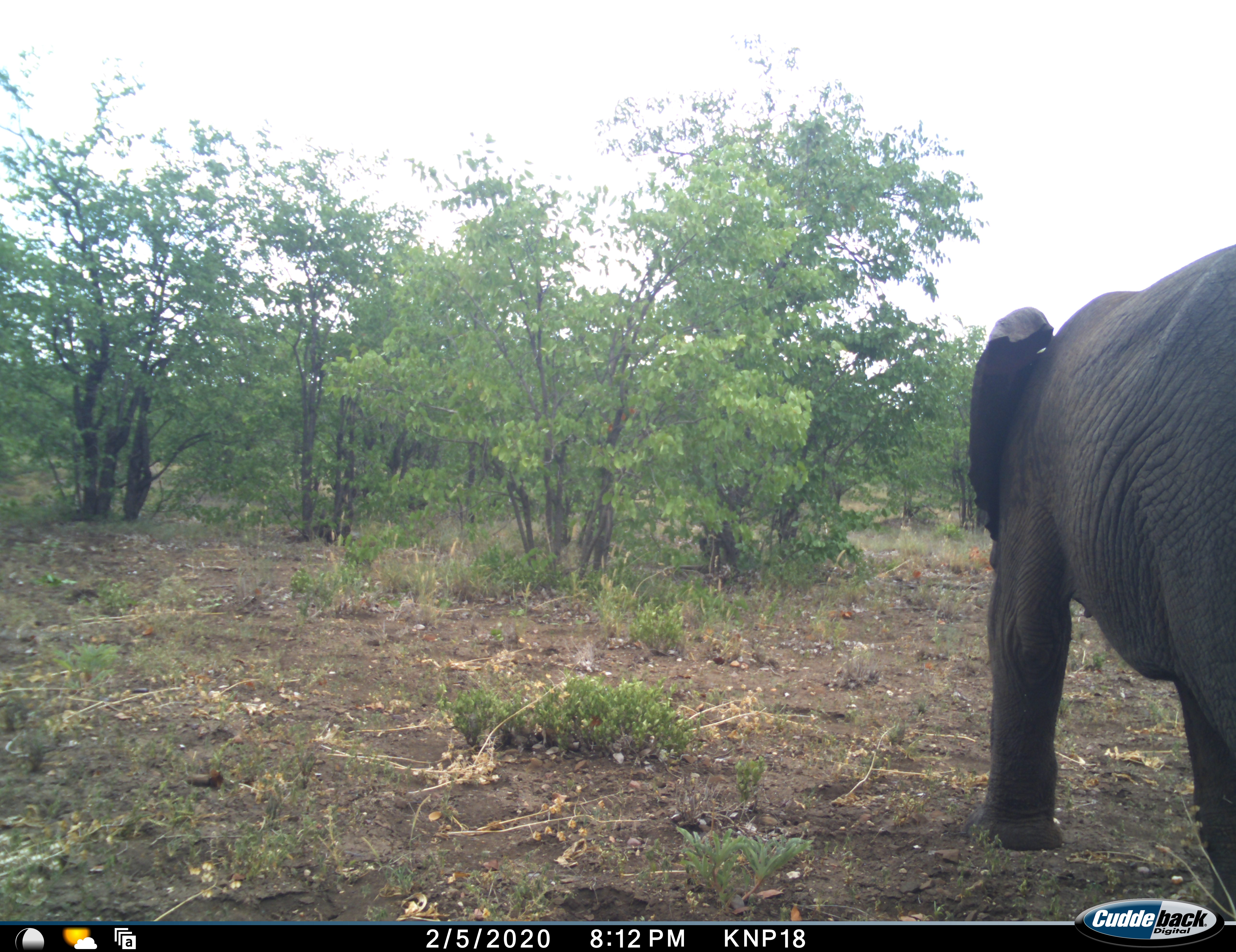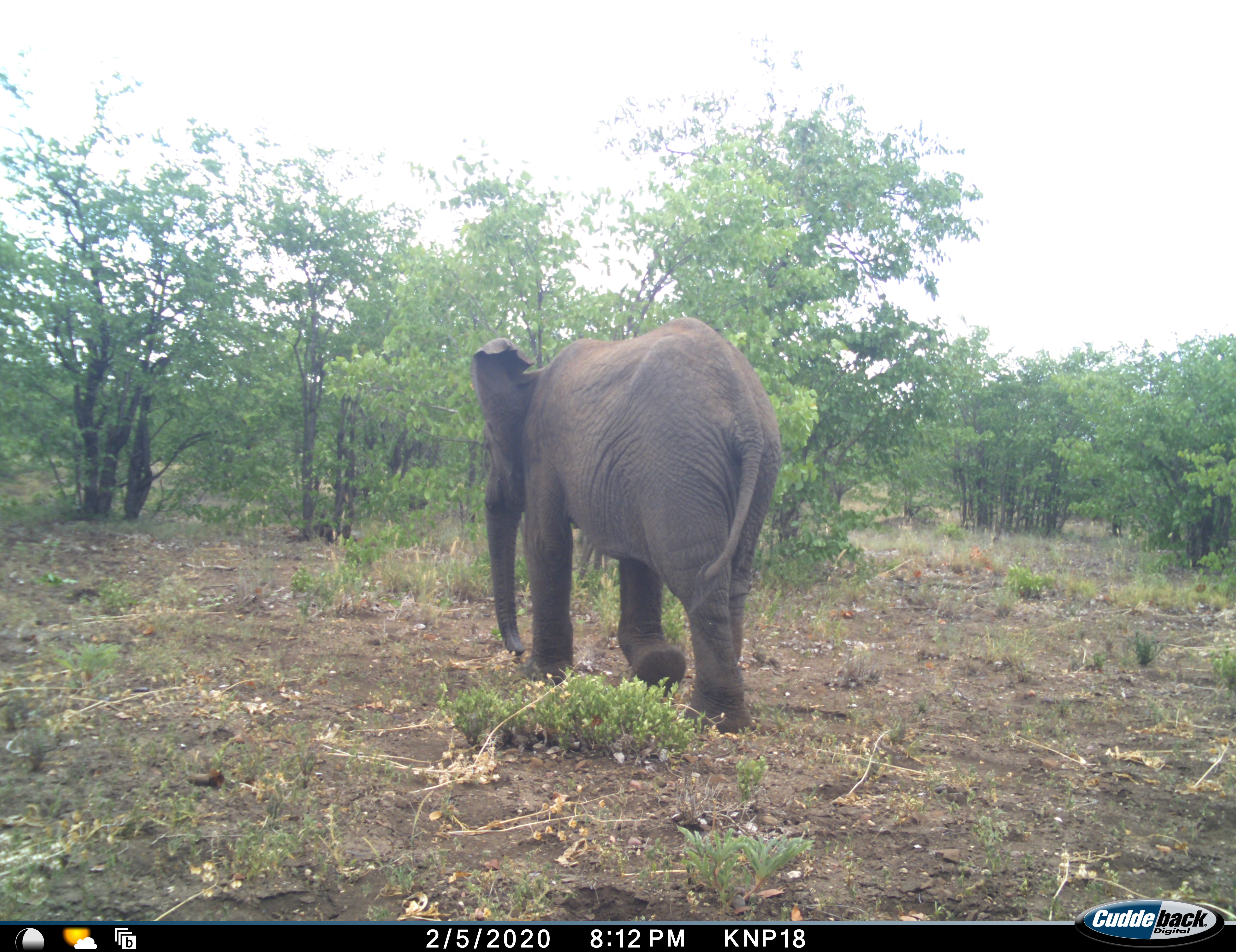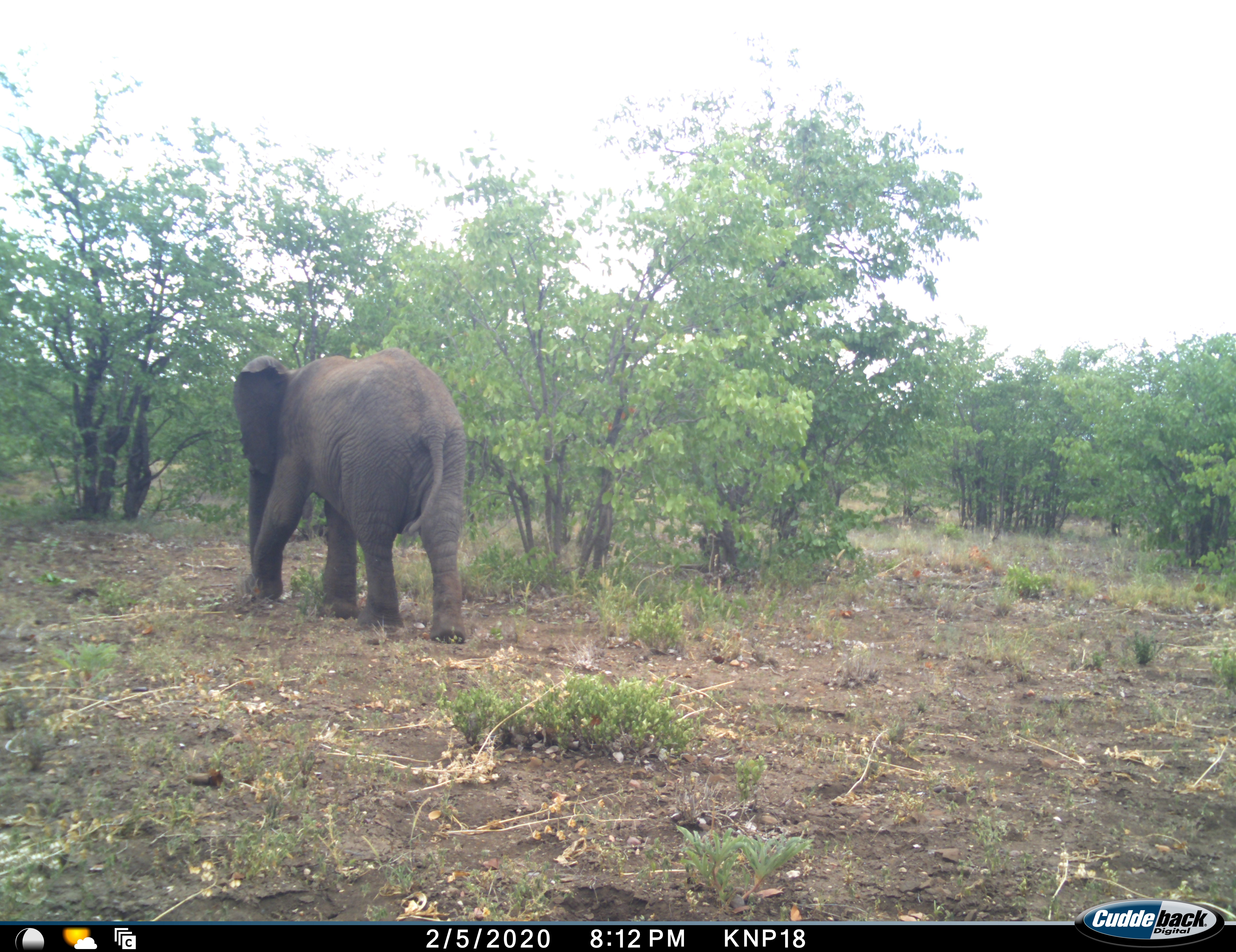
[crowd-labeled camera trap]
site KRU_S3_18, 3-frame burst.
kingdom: Animalia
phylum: Chordata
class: Mammalia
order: Proboscidea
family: Elephantidae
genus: Loxodonta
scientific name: Loxodonta africana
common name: african bush elephant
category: elephant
Elephant (african bush elephant) (Loxodonta africana), count 1. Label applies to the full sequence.